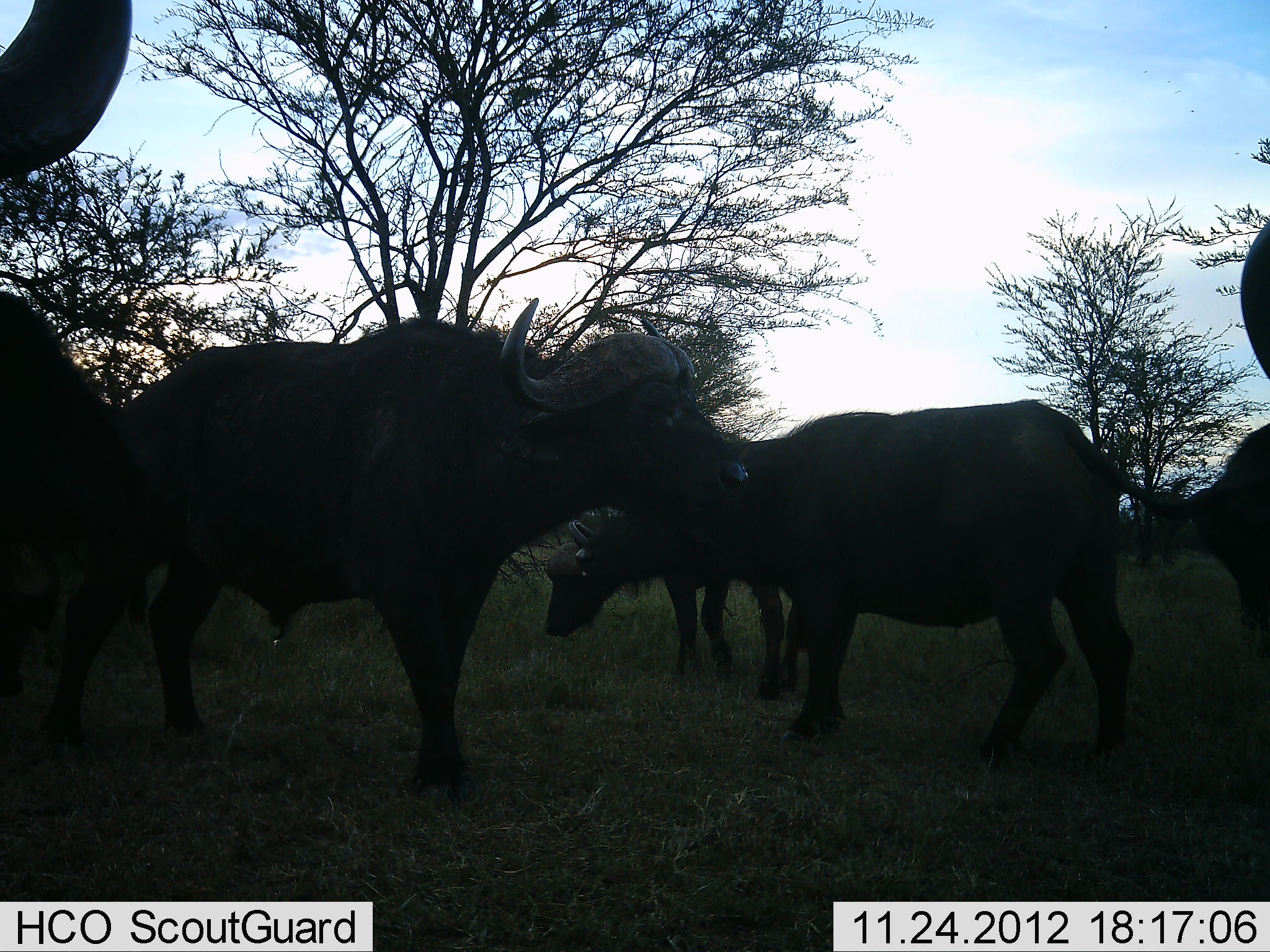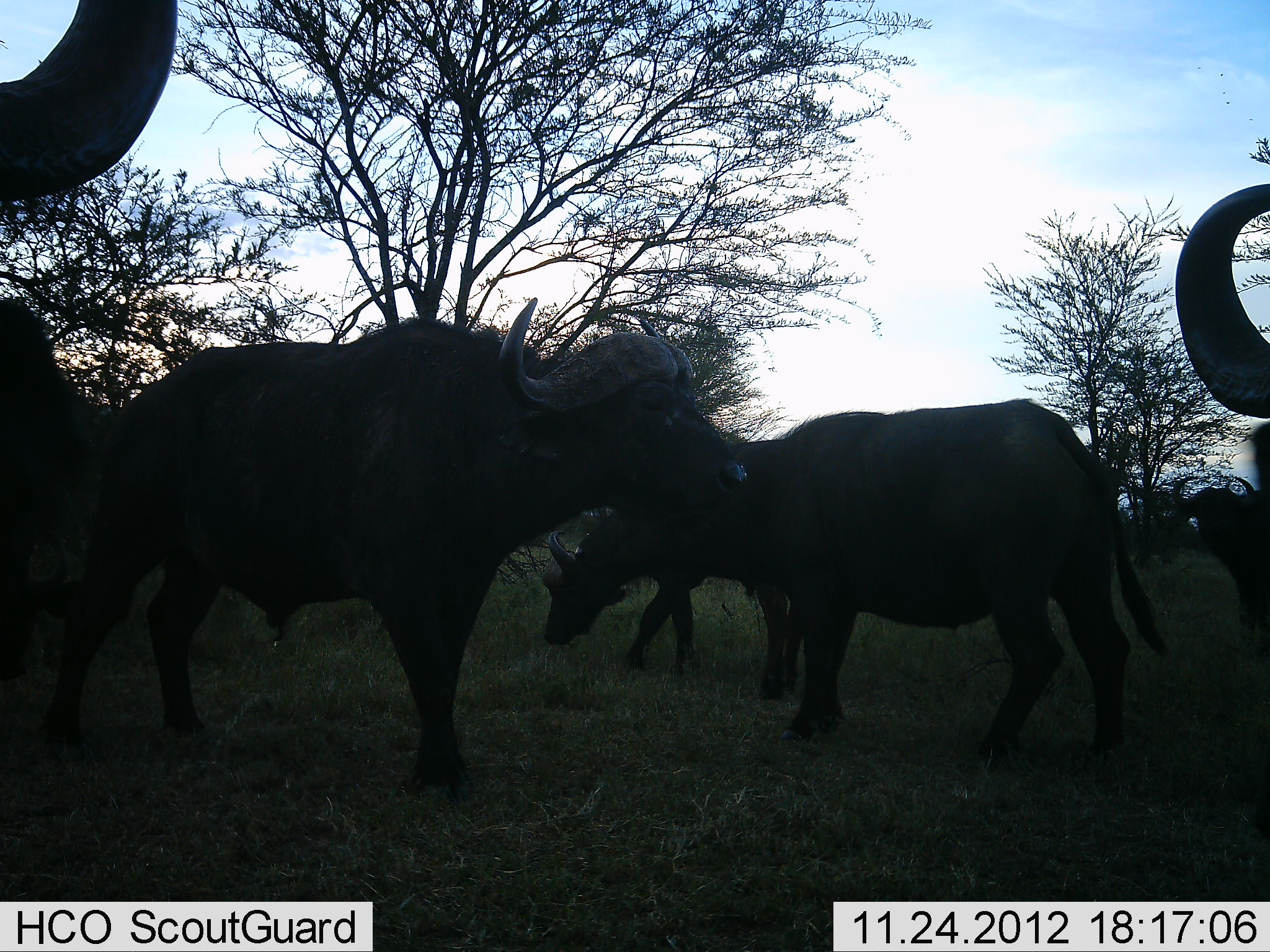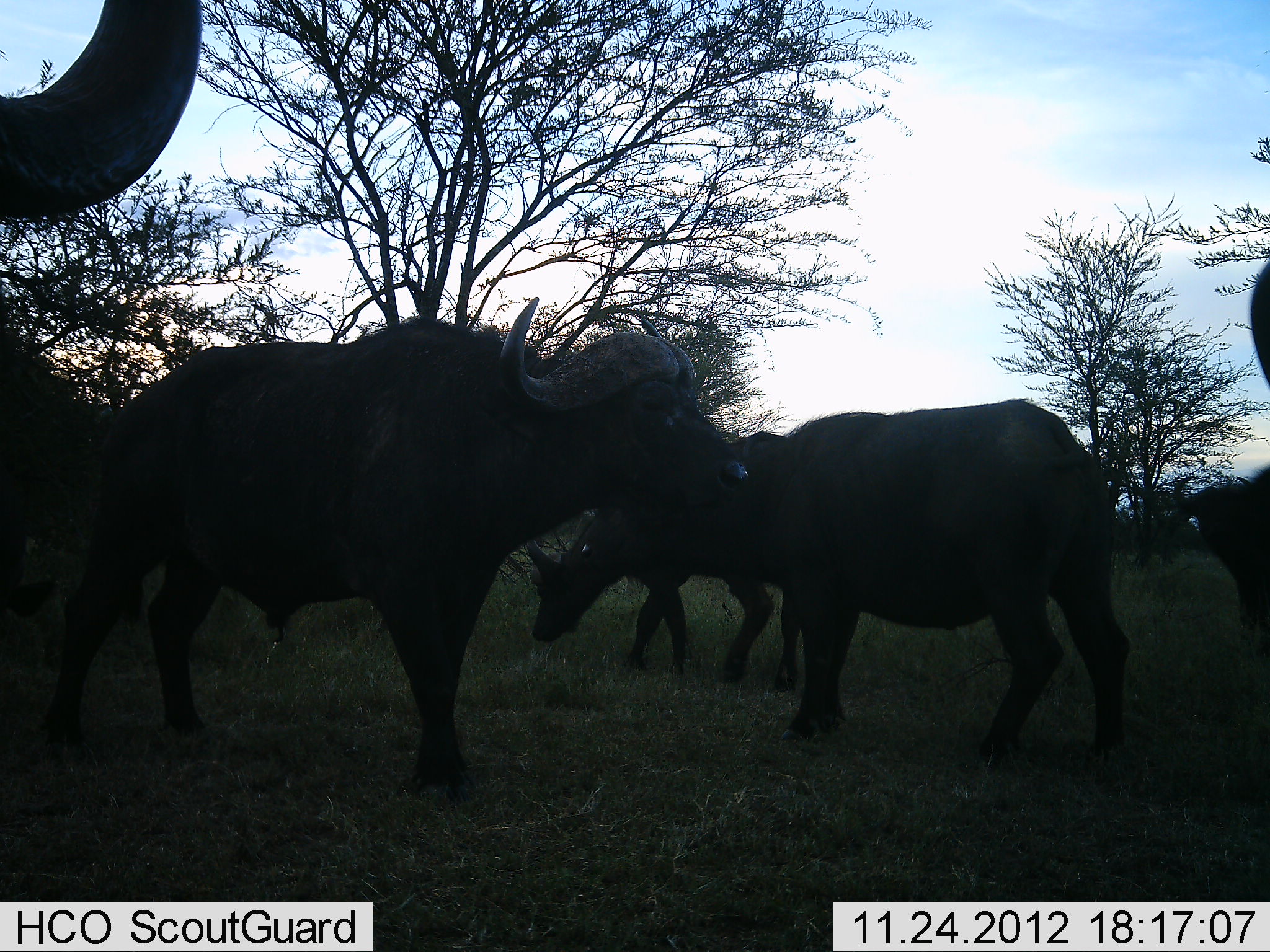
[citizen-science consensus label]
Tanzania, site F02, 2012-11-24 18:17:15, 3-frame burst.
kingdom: Animalia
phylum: Chordata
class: Mammalia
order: Artiodactyla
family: Bovidae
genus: Syncerus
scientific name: Syncerus caffer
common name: cape buffalo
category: buffalo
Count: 6.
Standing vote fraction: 78%.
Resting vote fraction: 6%.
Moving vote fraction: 28%.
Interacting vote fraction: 0%.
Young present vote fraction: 6%.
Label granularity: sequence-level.